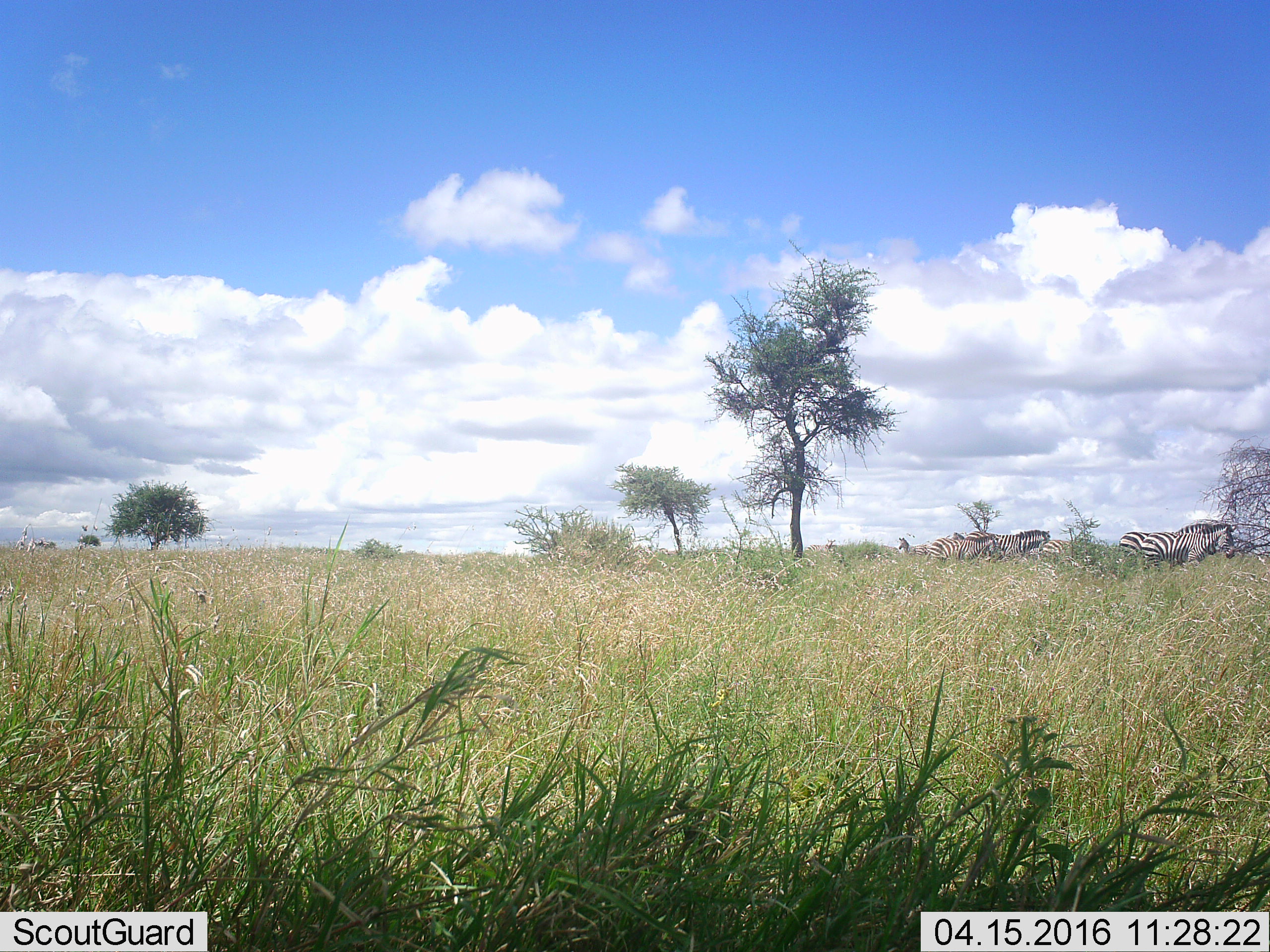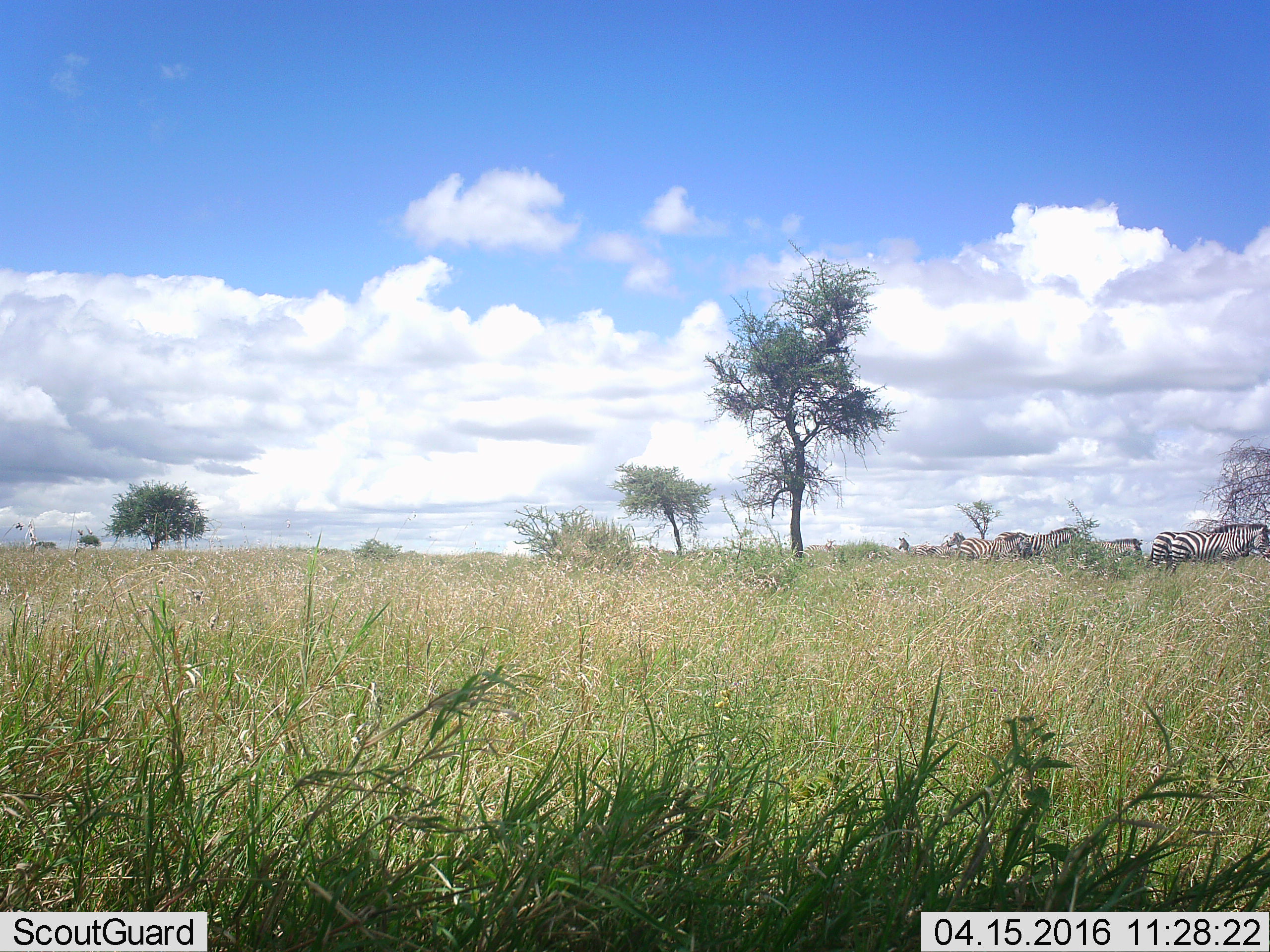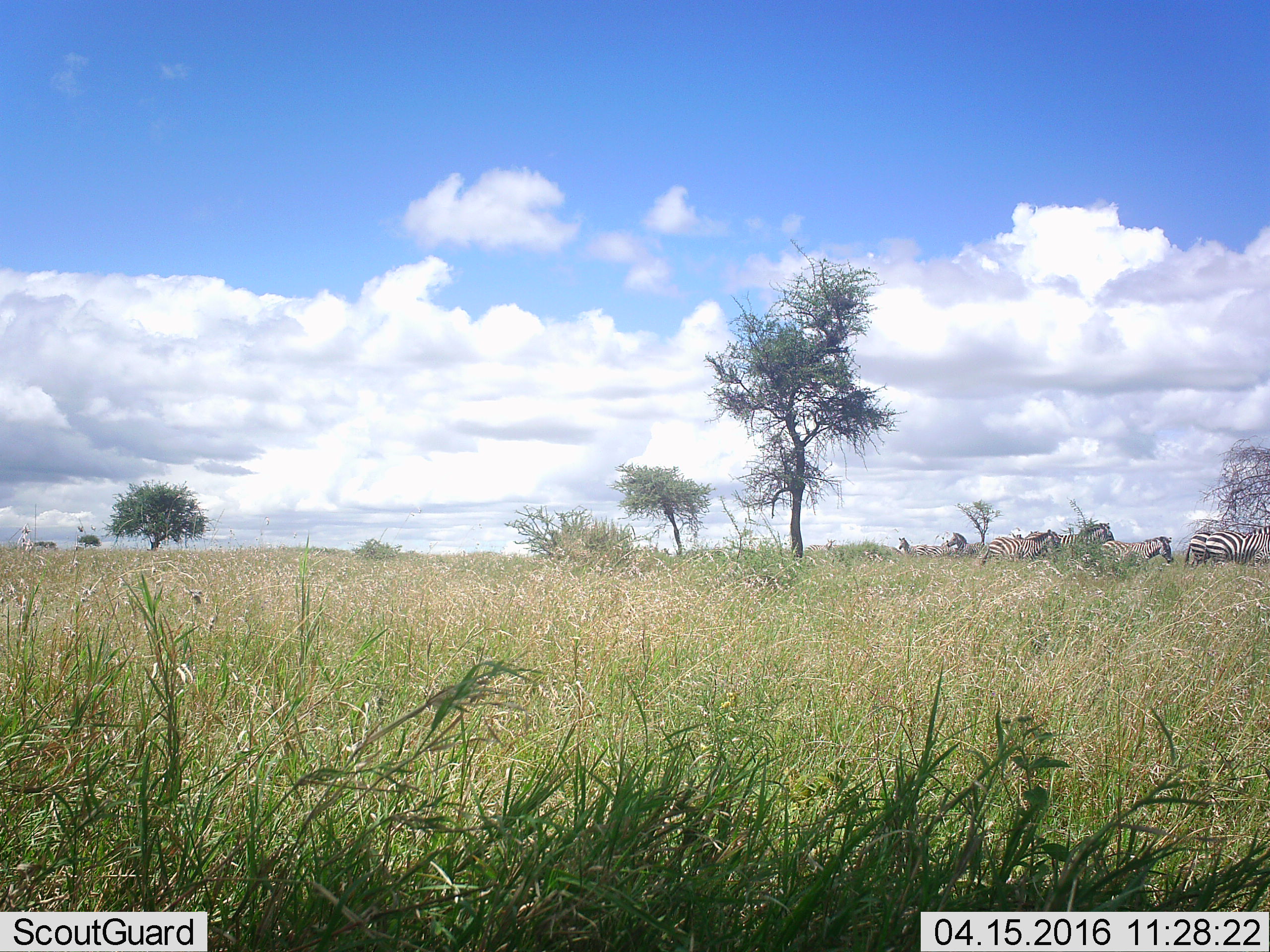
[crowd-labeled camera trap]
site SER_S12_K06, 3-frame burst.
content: unidentified animal